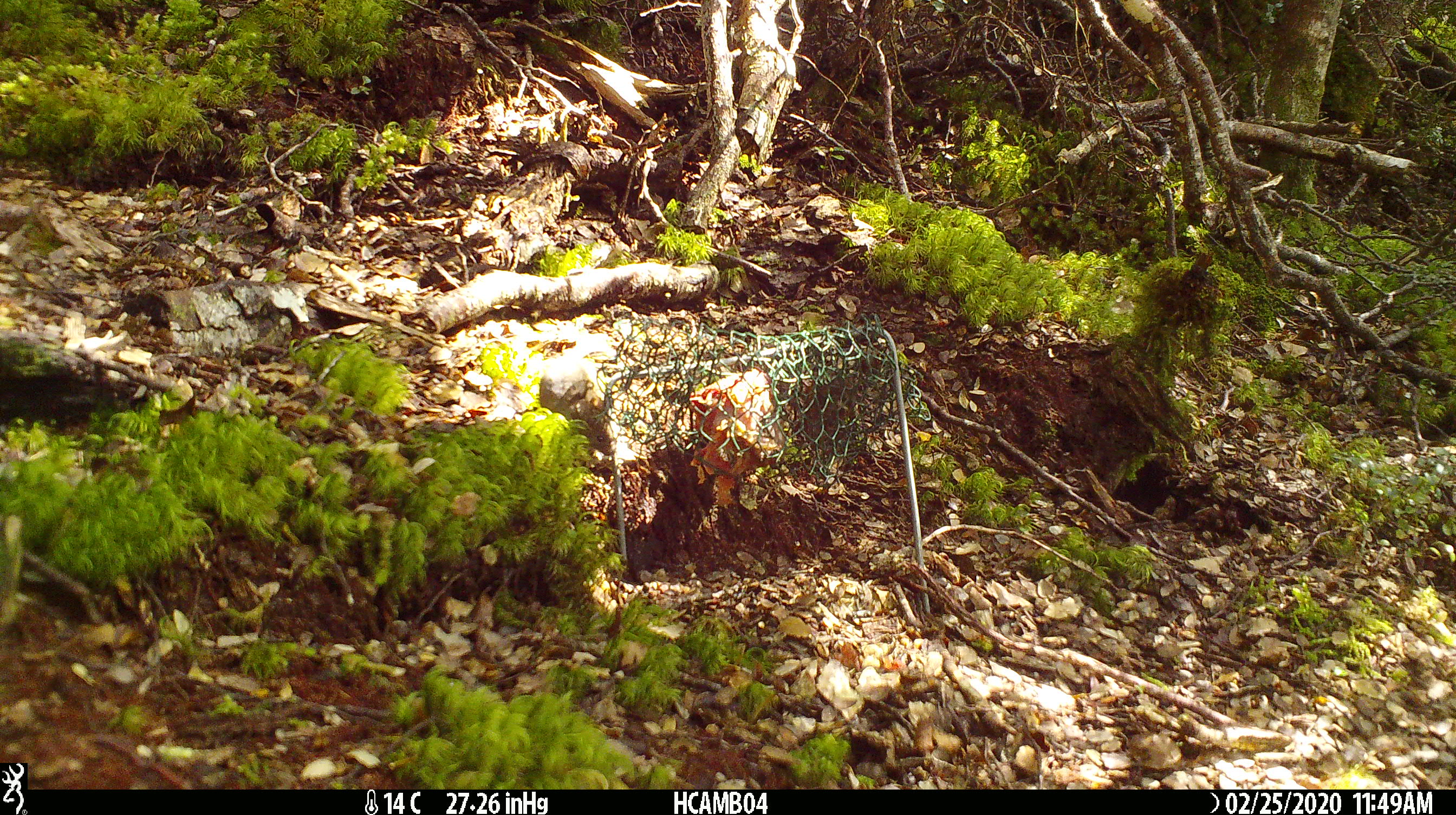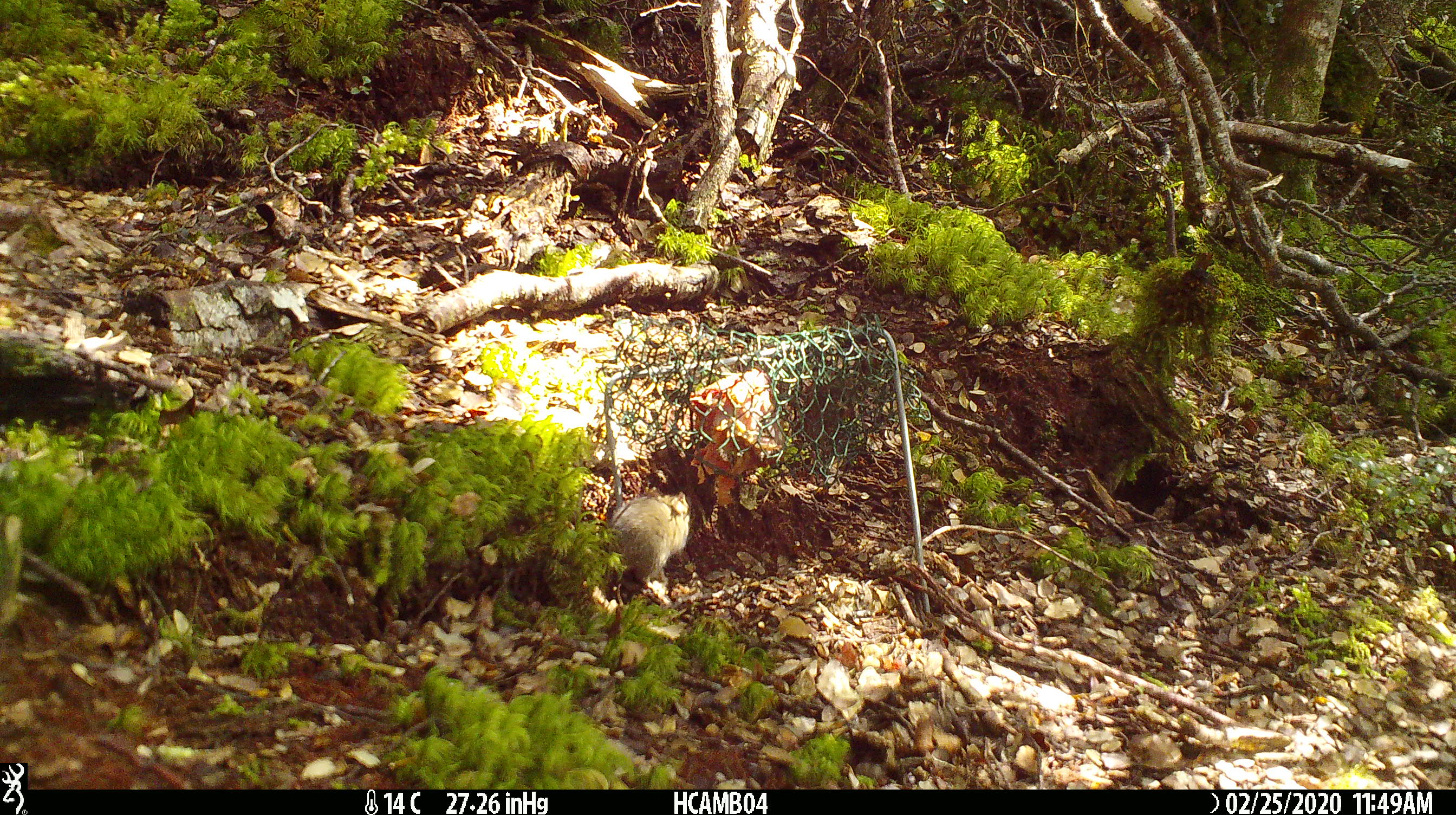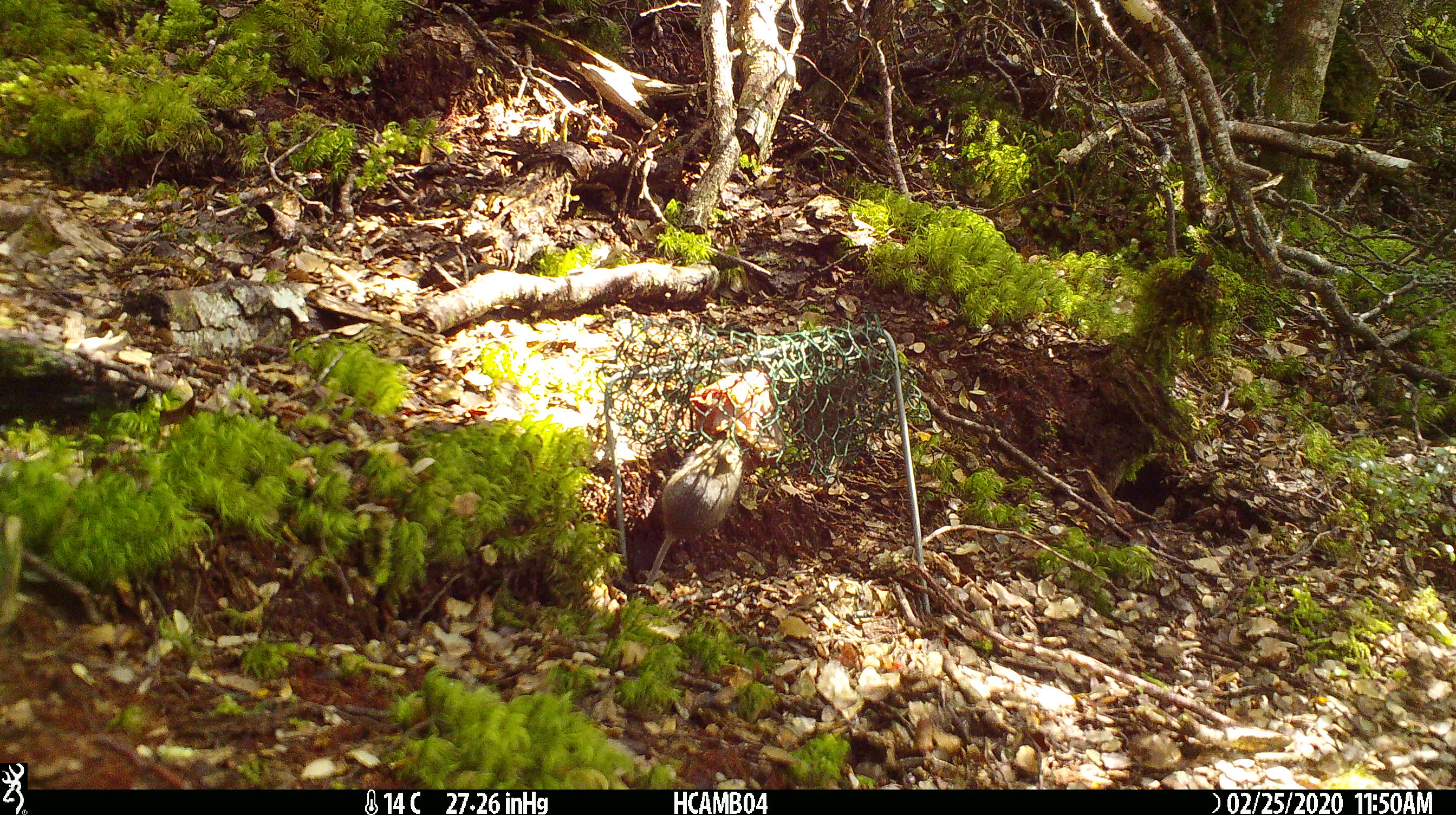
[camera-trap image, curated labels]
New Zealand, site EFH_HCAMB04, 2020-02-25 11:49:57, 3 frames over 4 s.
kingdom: Animalia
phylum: Chordata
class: Mammalia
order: Rodentia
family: Muridae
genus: Mus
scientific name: Mus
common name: mouse